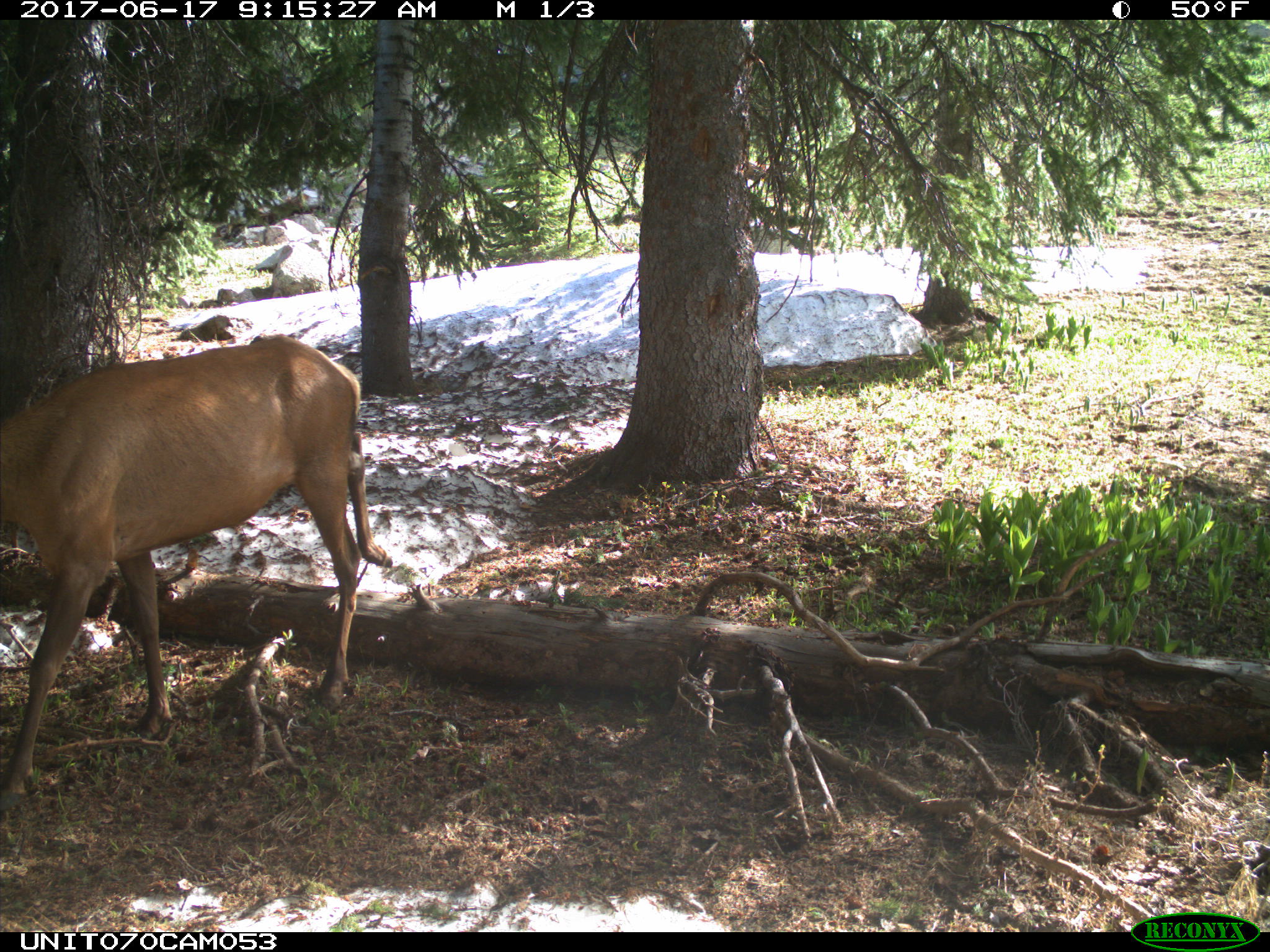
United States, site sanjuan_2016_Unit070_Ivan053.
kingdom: Animalia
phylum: Chordata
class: Mammalia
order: Artiodactyla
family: Cervidae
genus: Cervus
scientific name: Cervus elaphus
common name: red deer